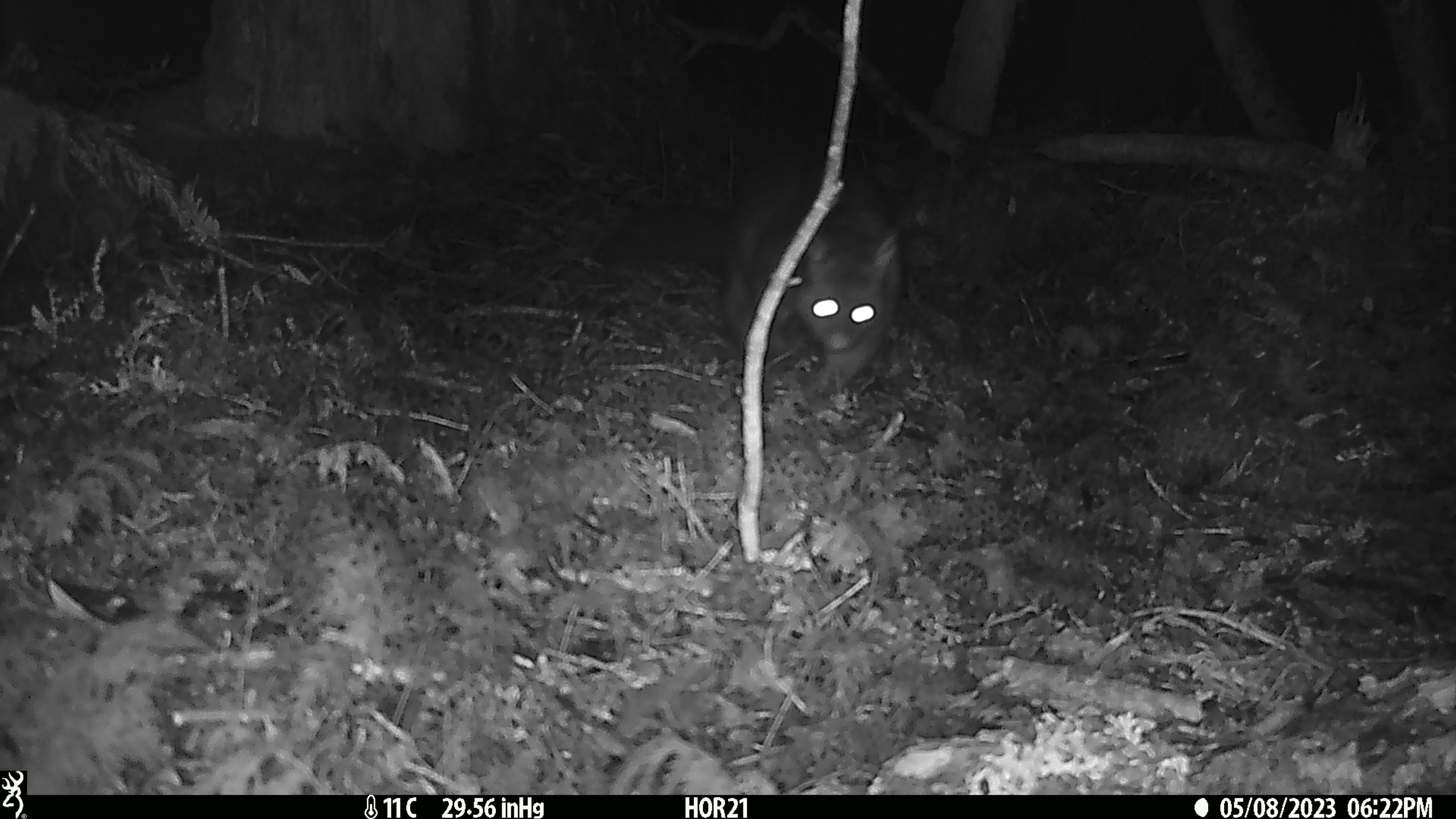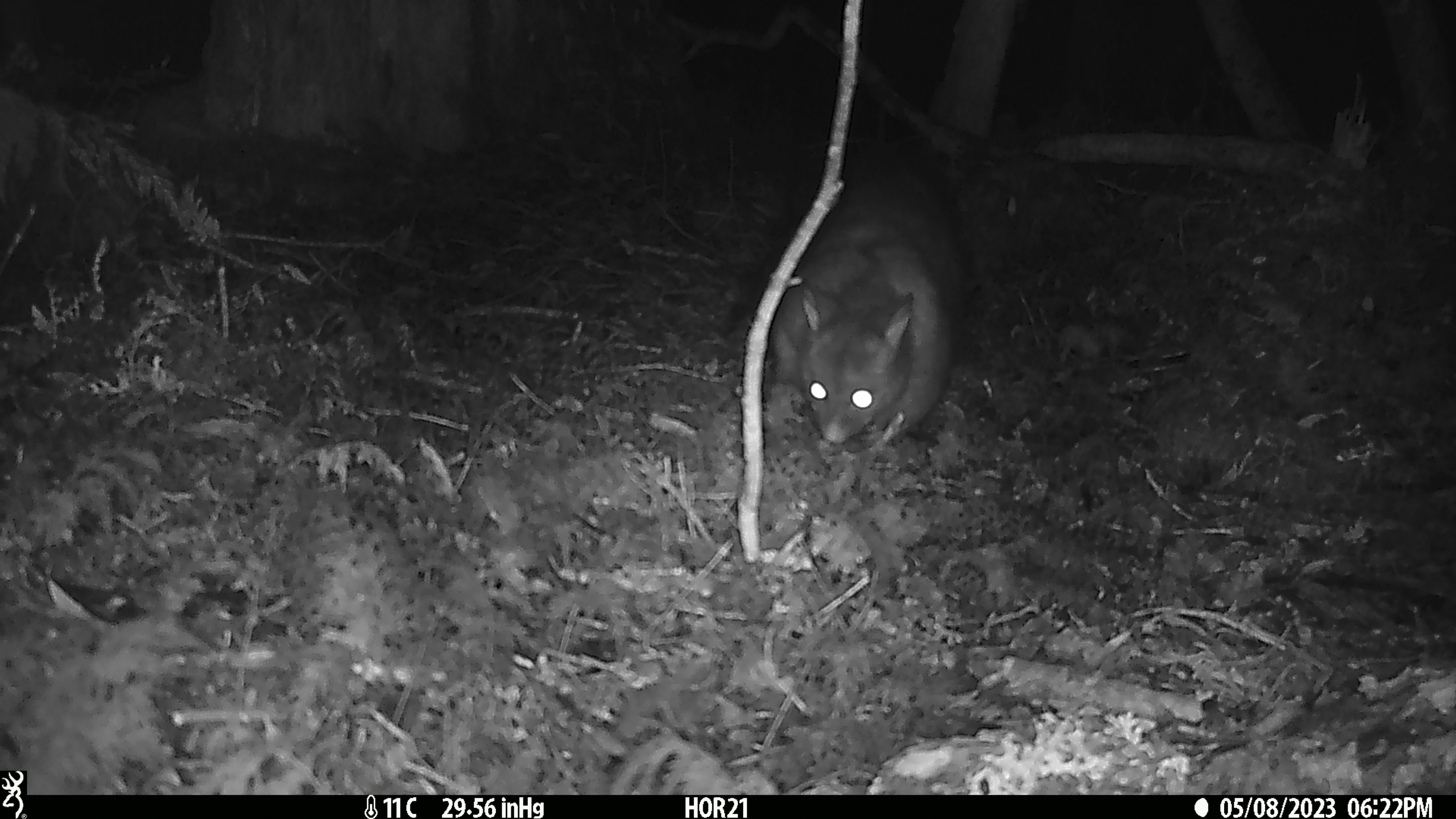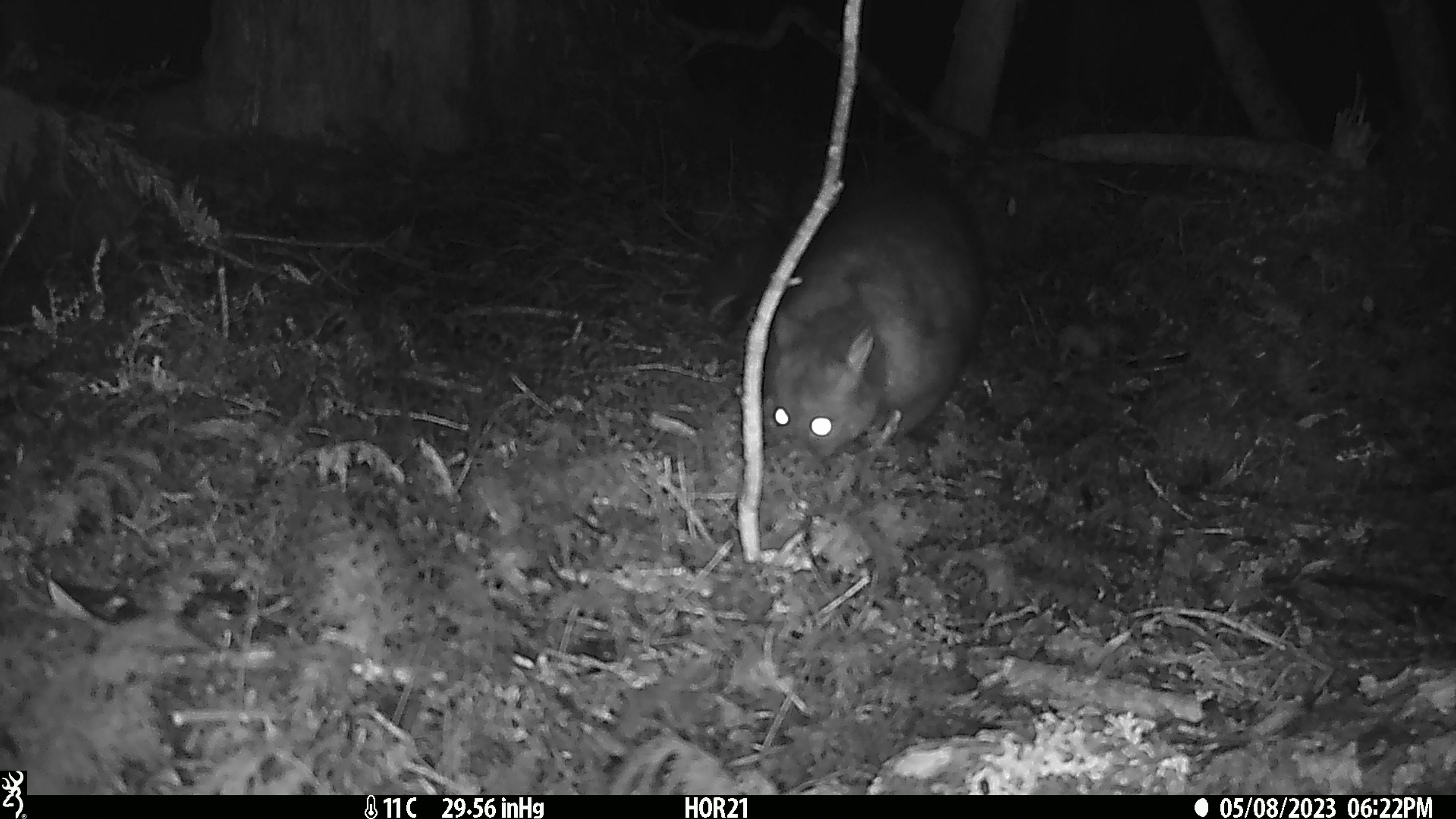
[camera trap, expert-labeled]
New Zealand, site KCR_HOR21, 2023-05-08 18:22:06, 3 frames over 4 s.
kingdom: Animalia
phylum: Chordata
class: Mammalia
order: Diprotodontia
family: Phalangeridae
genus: Trichosurus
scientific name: Trichosurus vulpecula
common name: common brushtail possum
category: possum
Possum (common brushtail possum) (Trichosurus vulpecula).